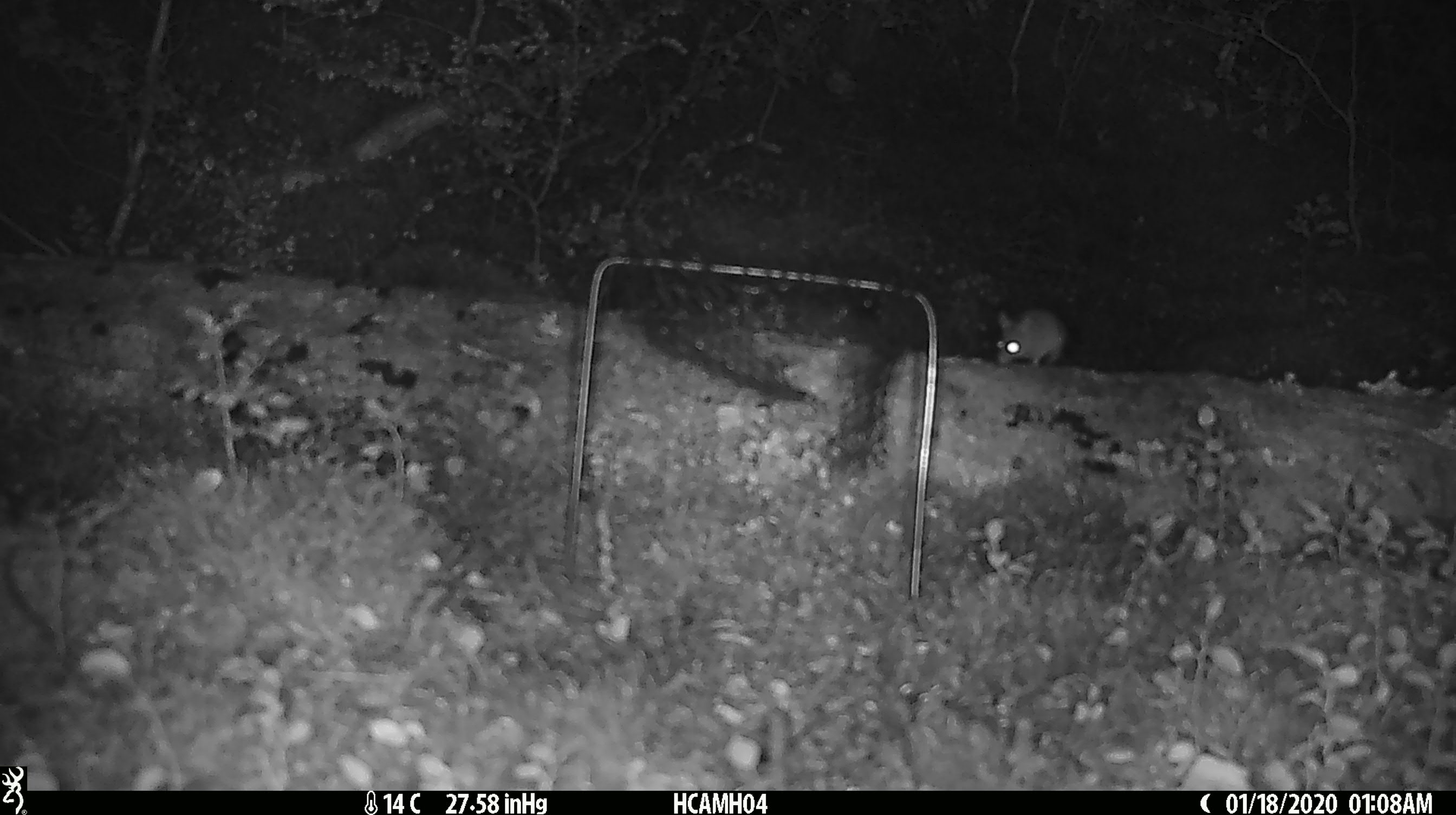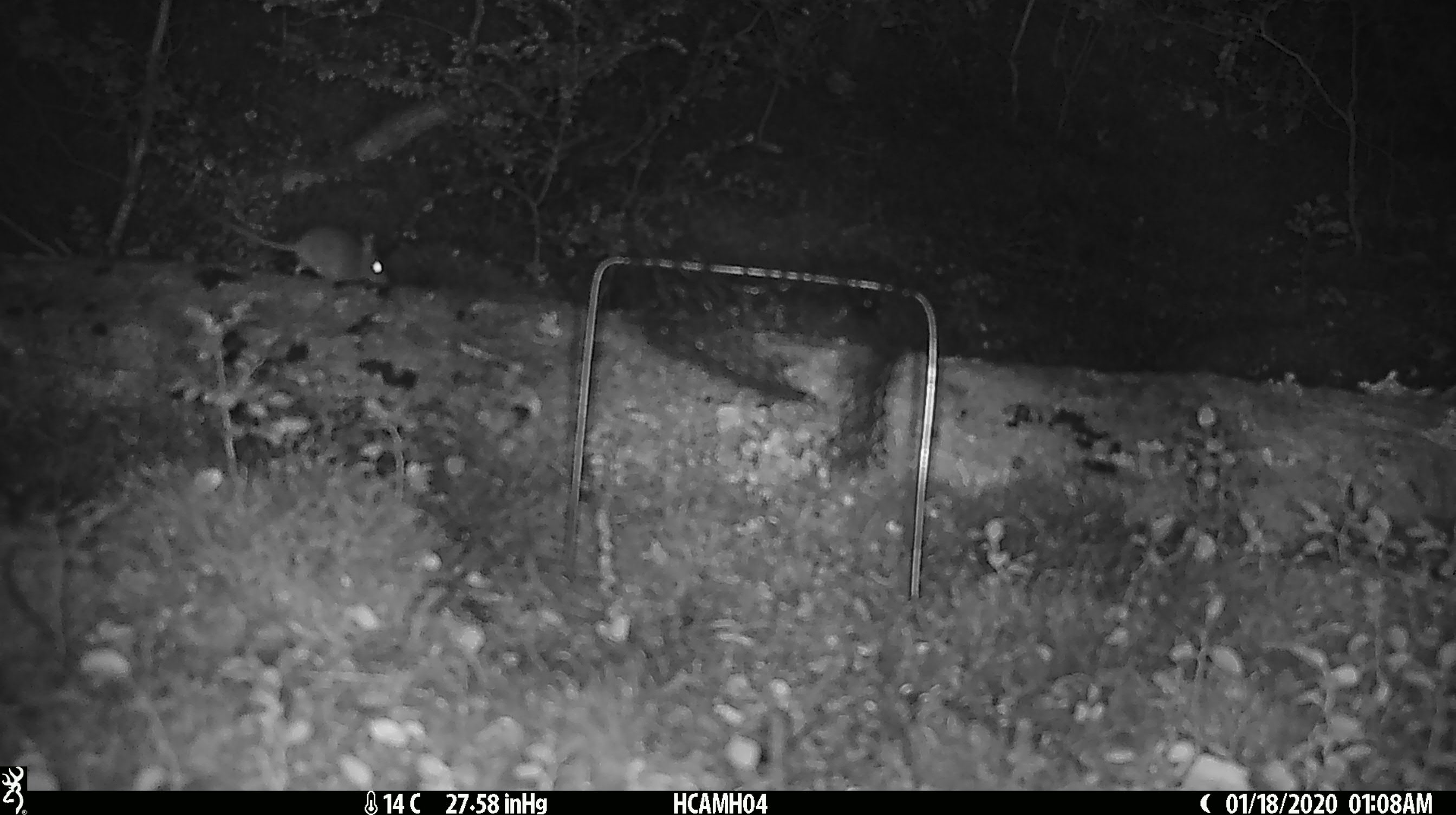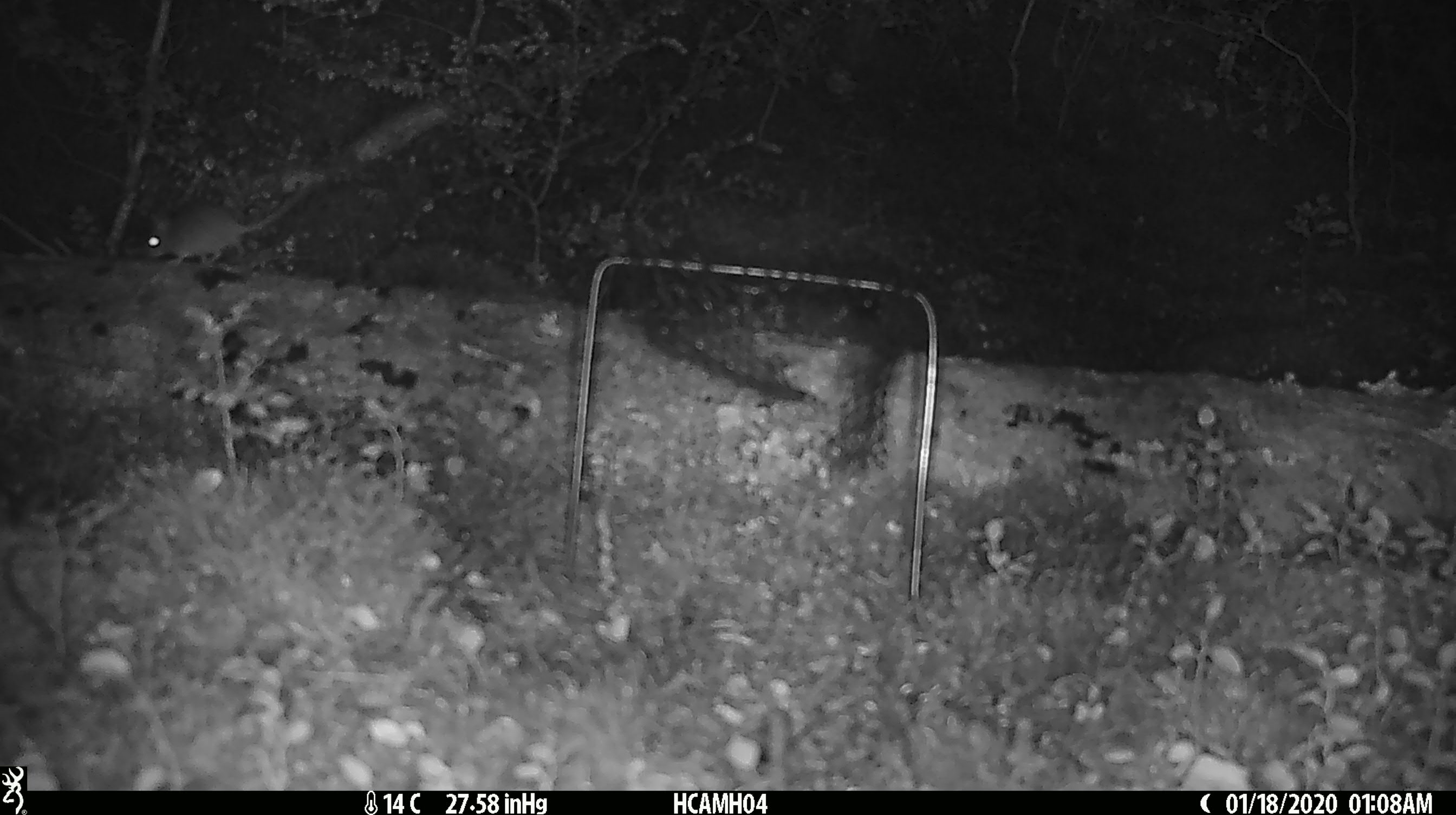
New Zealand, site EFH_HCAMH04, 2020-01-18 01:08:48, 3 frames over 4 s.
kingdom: Animalia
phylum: Chordata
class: Mammalia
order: Rodentia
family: Muridae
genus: Mus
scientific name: Mus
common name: mouse